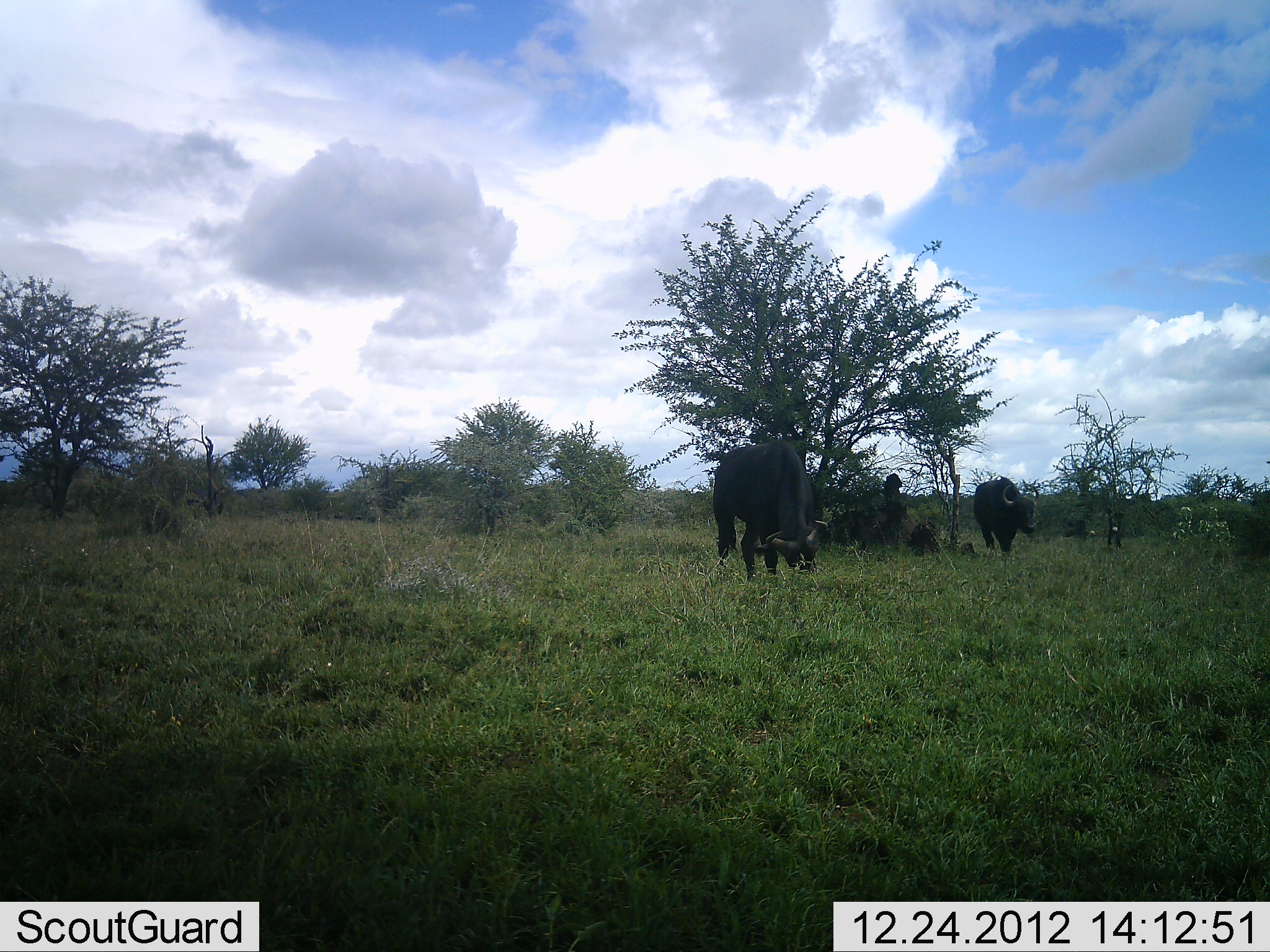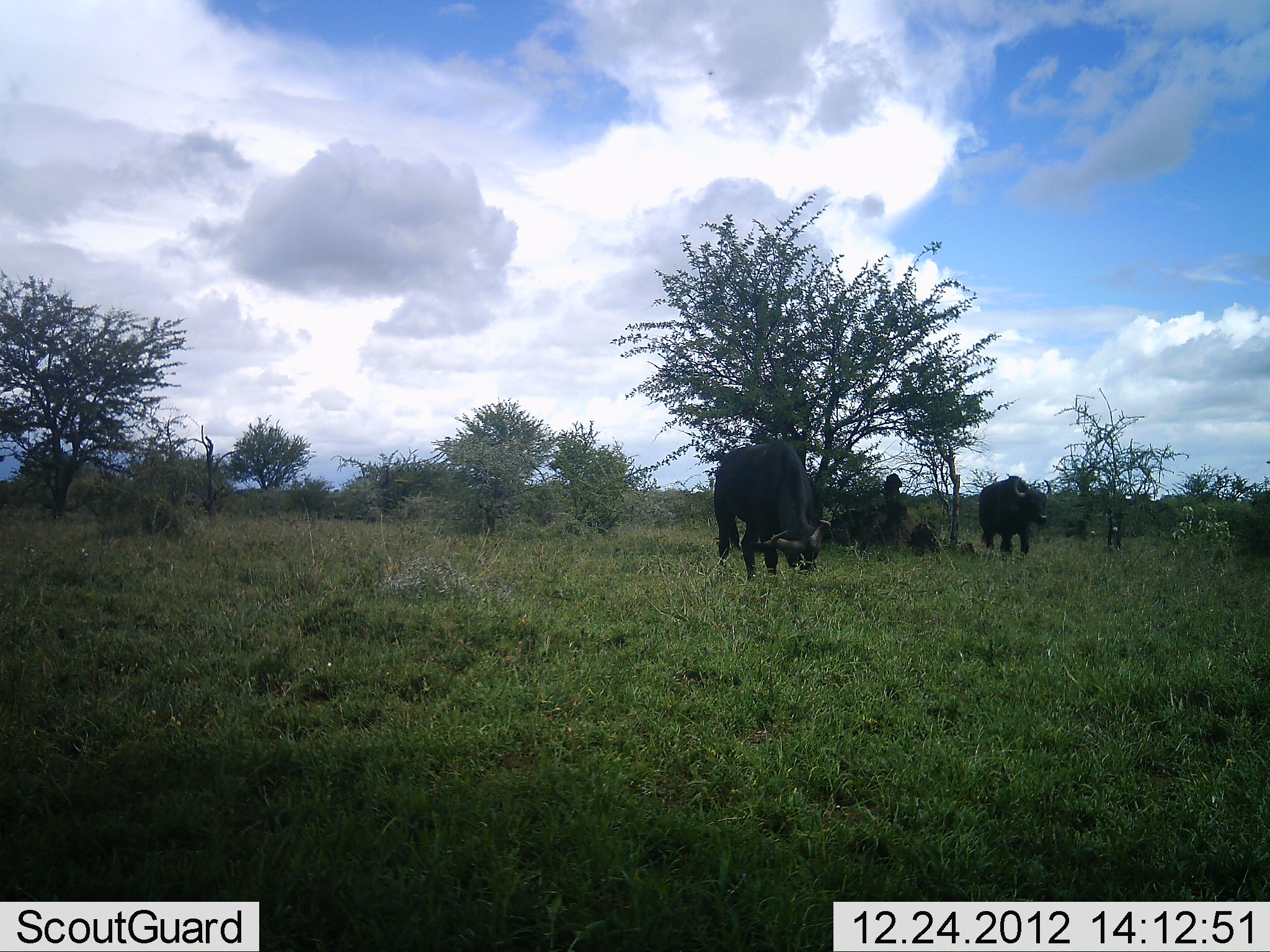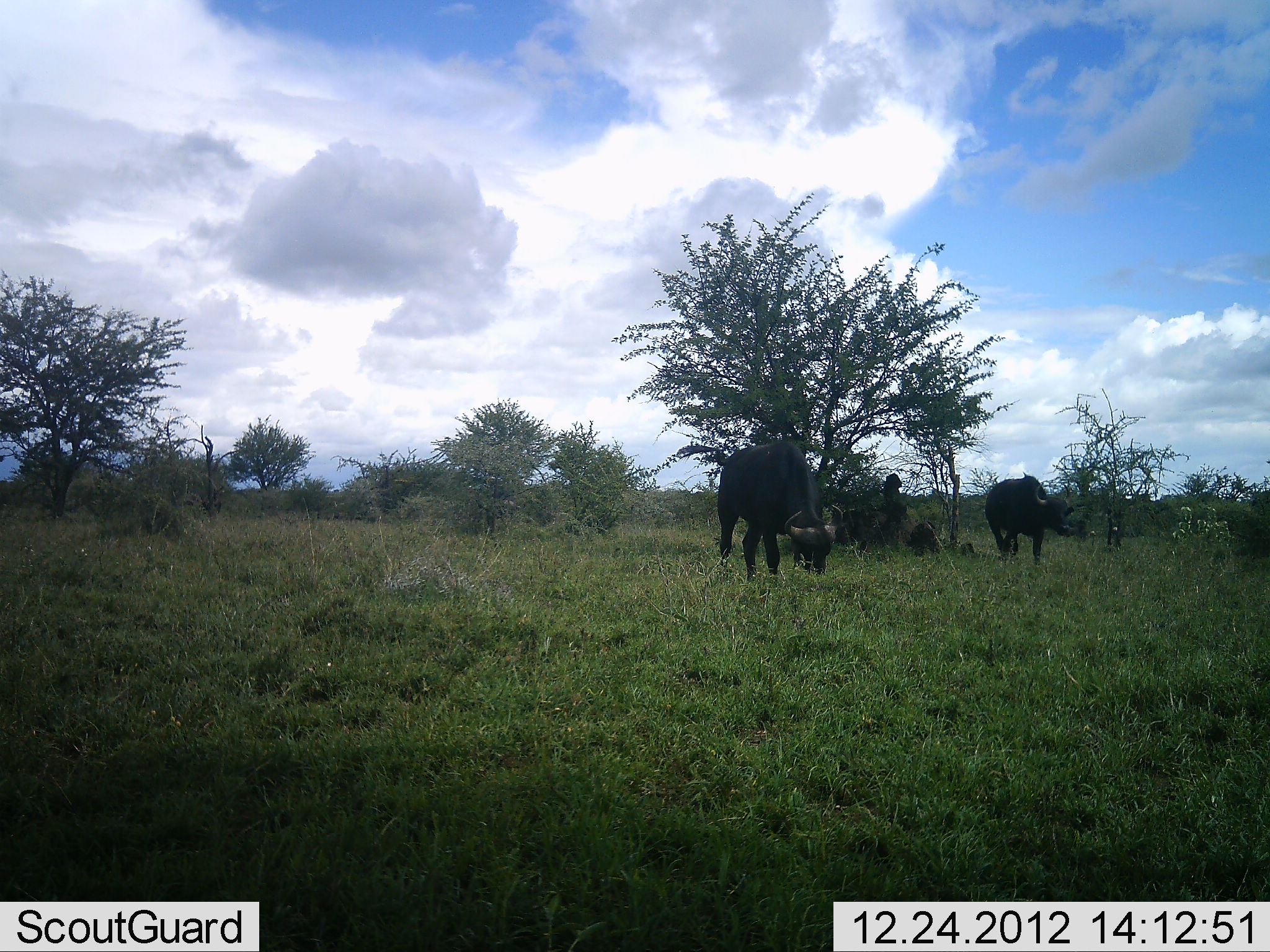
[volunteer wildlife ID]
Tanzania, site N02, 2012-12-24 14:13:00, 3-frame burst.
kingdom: Animalia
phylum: Chordata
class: Mammalia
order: Artiodactyla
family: Bovidae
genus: Syncerus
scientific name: Syncerus caffer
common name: cape buffalo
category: buffalo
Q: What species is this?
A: Buffalo (cape buffalo) (Syncerus caffer).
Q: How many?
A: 2.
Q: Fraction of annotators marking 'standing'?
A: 47%.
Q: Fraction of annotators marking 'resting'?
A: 7%.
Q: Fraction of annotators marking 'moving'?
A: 73%.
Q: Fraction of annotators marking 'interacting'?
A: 0%.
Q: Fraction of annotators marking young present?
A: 0%.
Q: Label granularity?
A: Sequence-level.